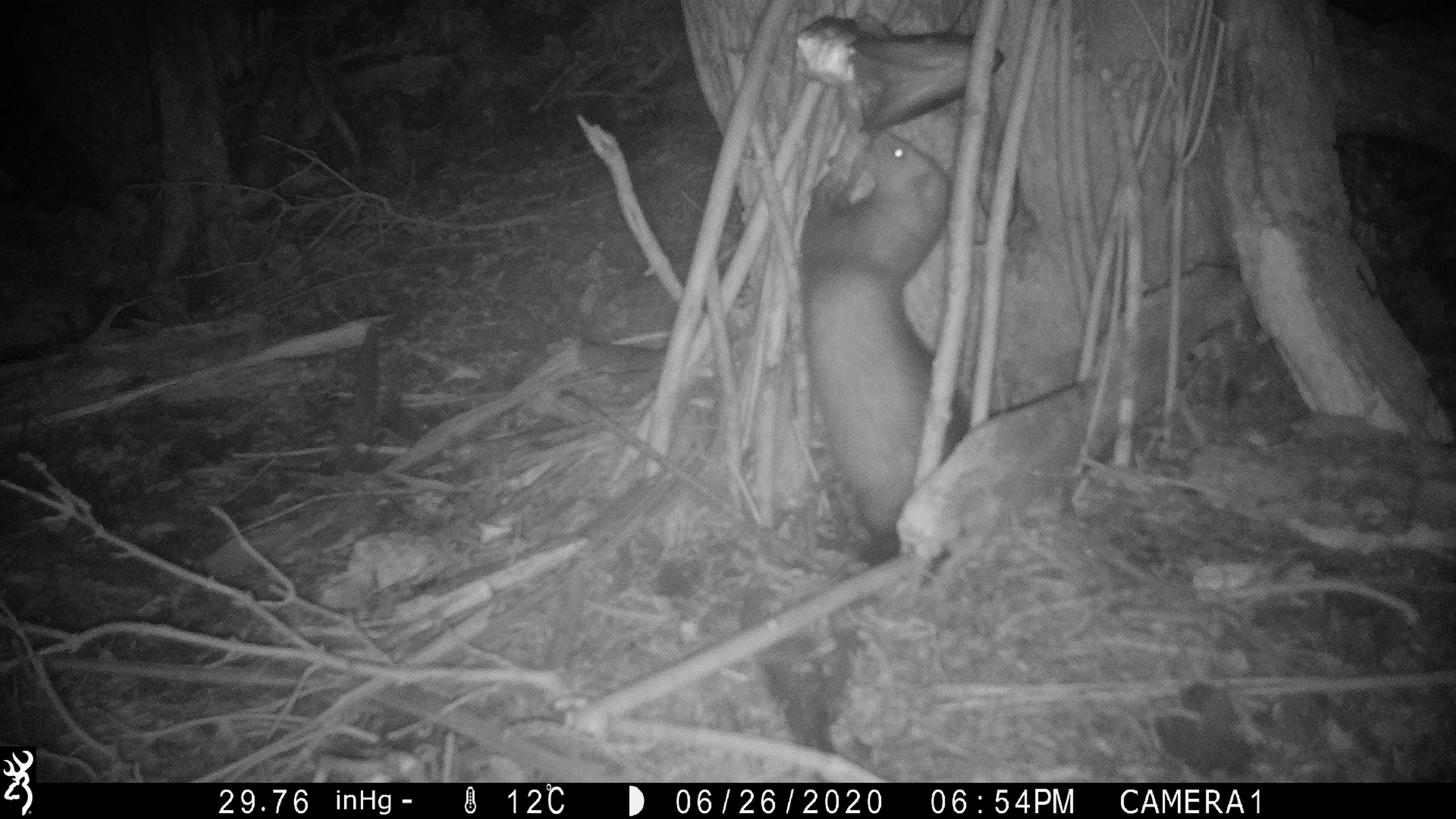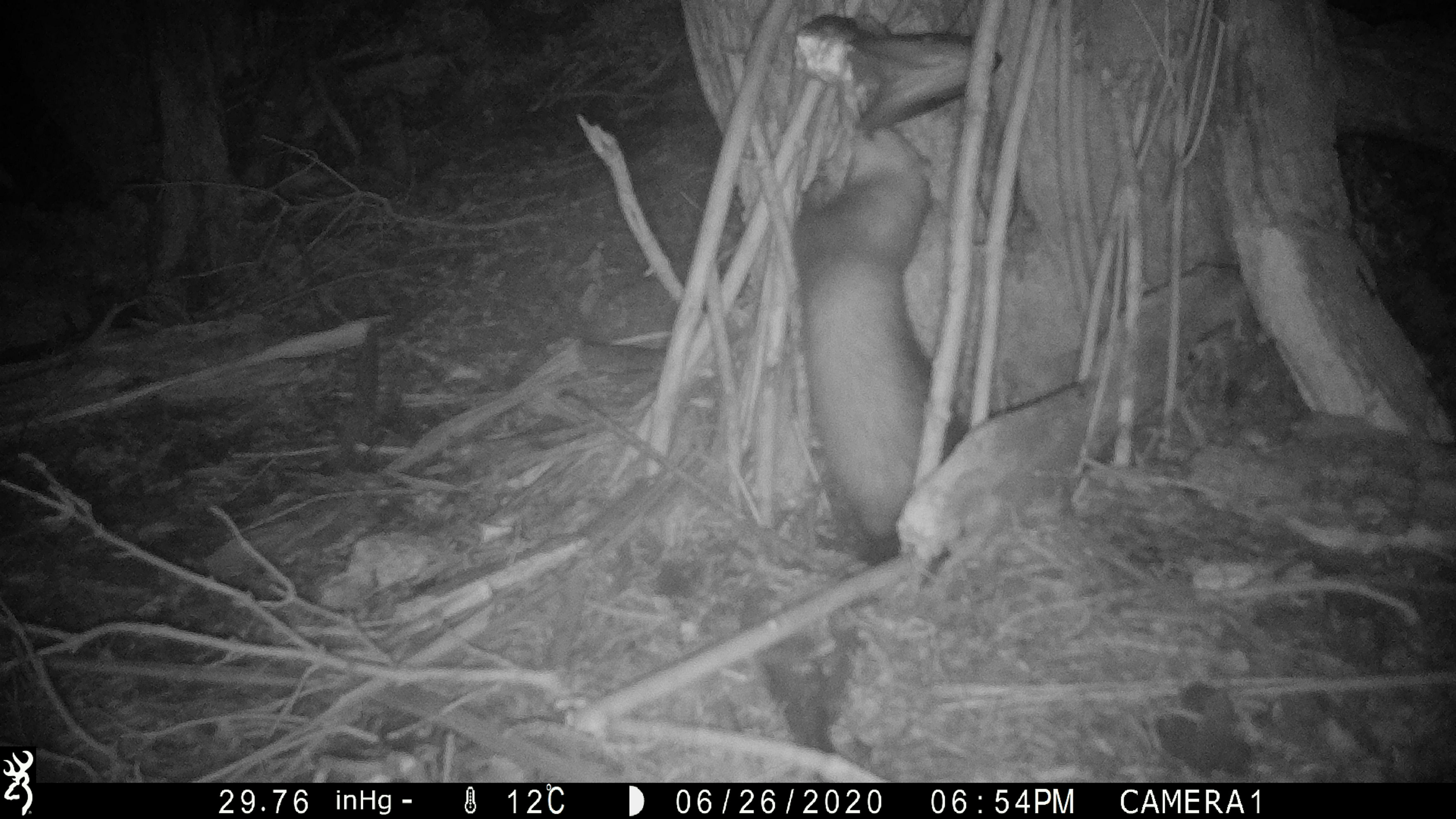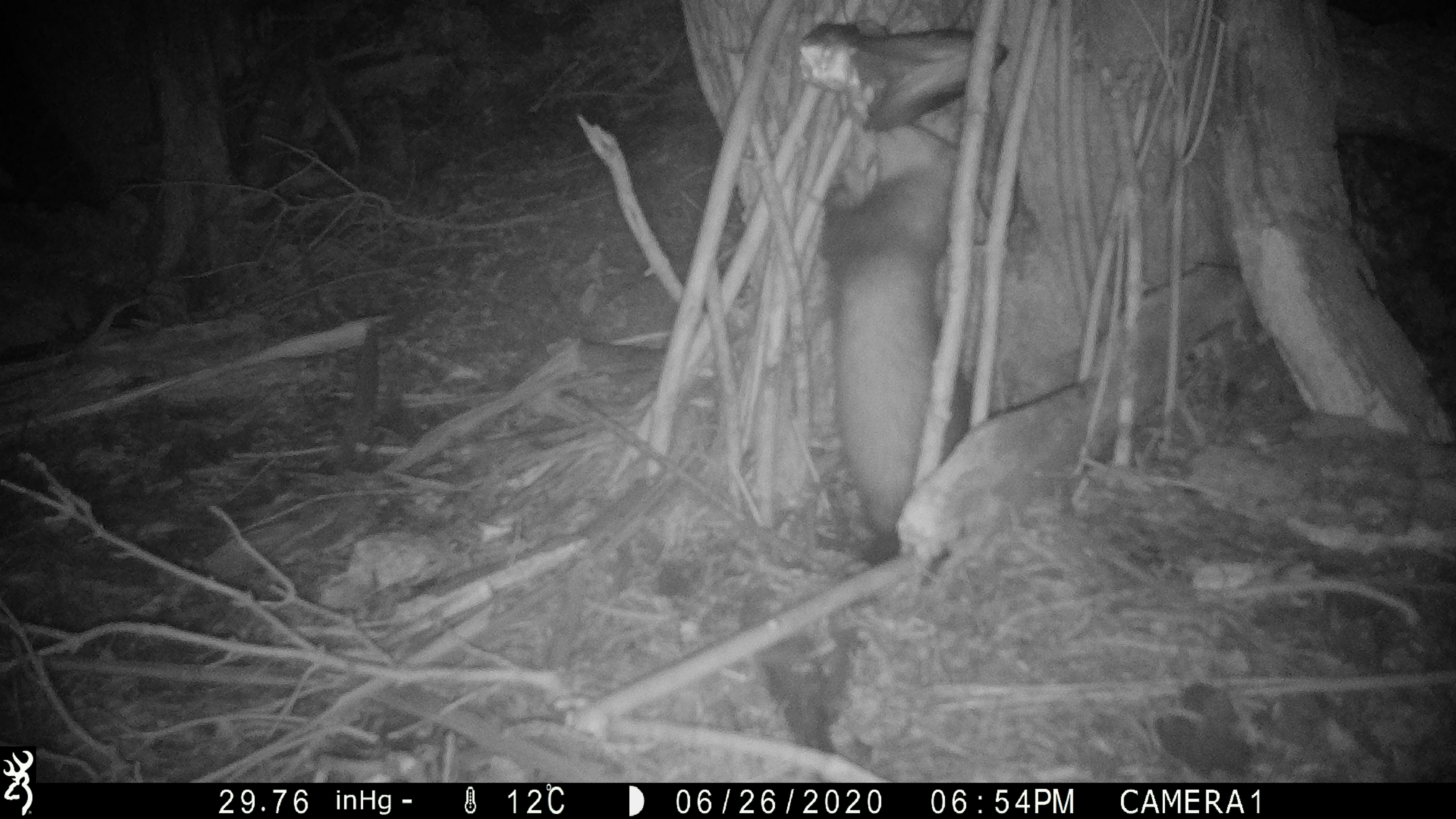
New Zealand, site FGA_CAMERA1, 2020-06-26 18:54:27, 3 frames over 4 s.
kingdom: Animalia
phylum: Chordata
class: Mammalia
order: Carnivora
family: Mustelidae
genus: Mustela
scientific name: Mustela furo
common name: ferret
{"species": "ferret (Mustela furo)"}